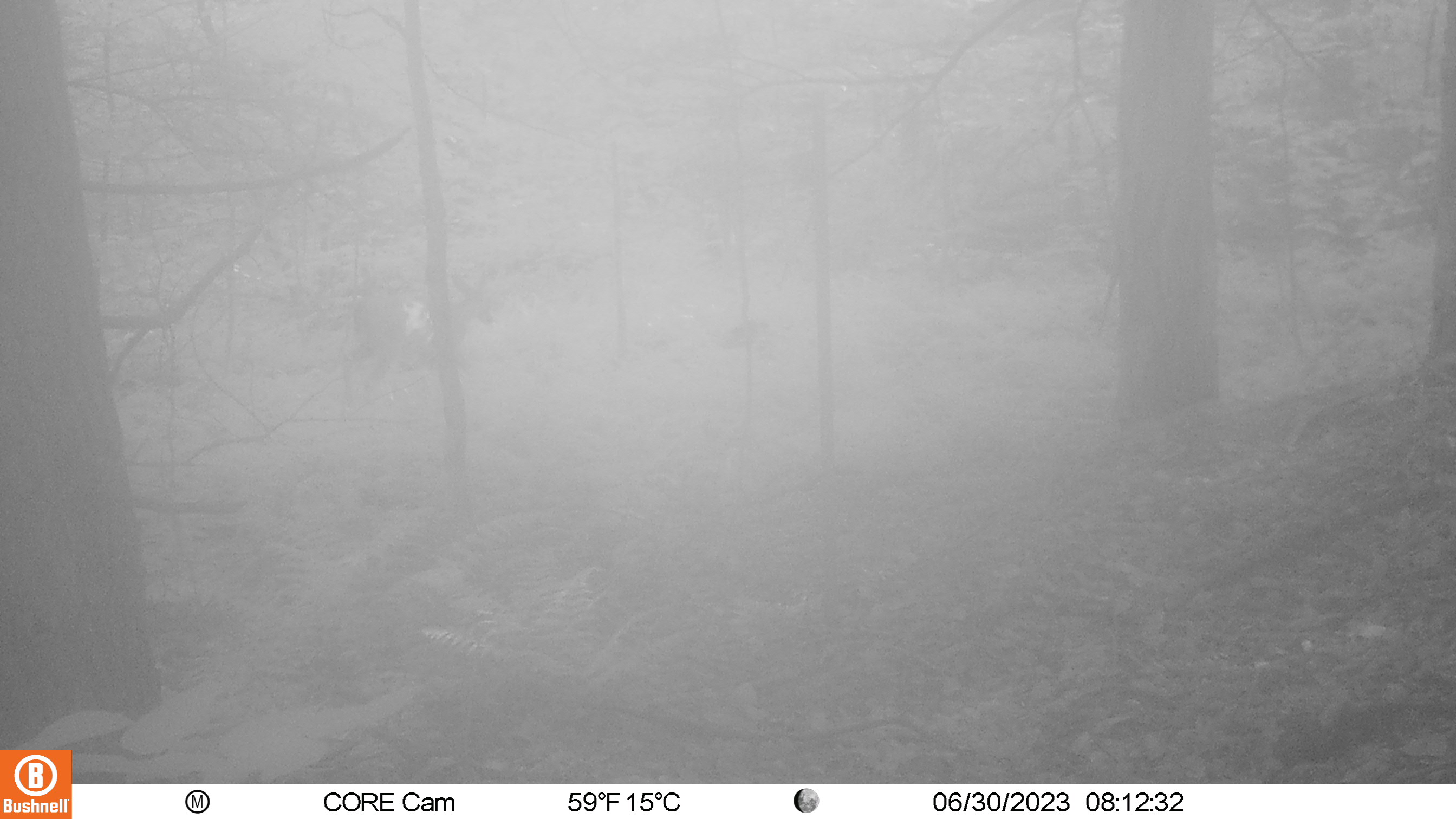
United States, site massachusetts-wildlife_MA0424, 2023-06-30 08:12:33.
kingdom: Animalia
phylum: Chordata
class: Mammalia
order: Artiodactyla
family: Cervidae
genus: Odocoileus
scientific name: Odocoileus virginianus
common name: white-tailed deer